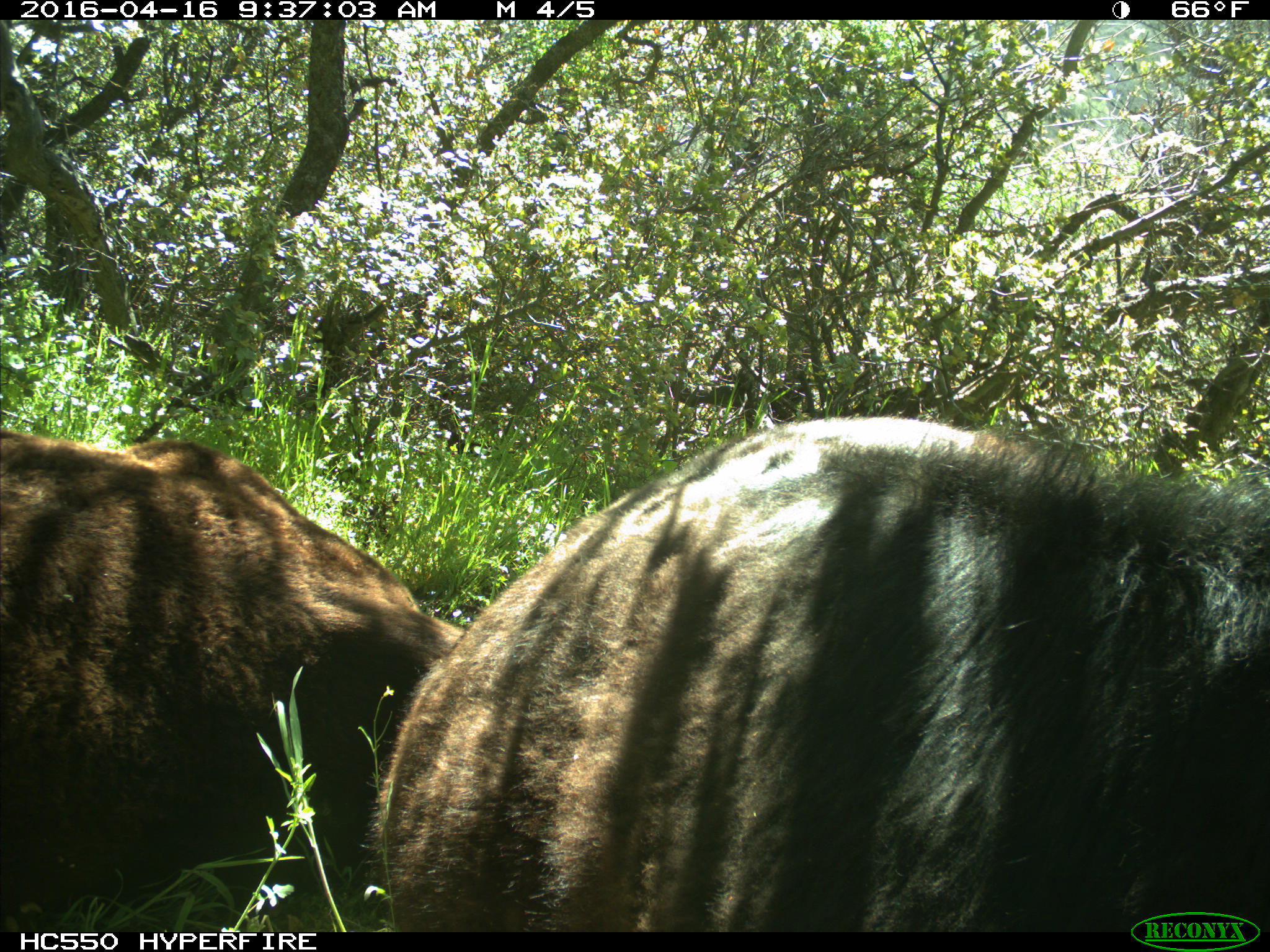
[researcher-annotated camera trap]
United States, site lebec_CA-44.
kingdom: Animalia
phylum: Chordata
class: Mammalia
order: Artiodactyla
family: Bovidae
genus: Bos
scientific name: Bos taurus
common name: domestic cow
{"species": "Bos taurus (domestic cow)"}